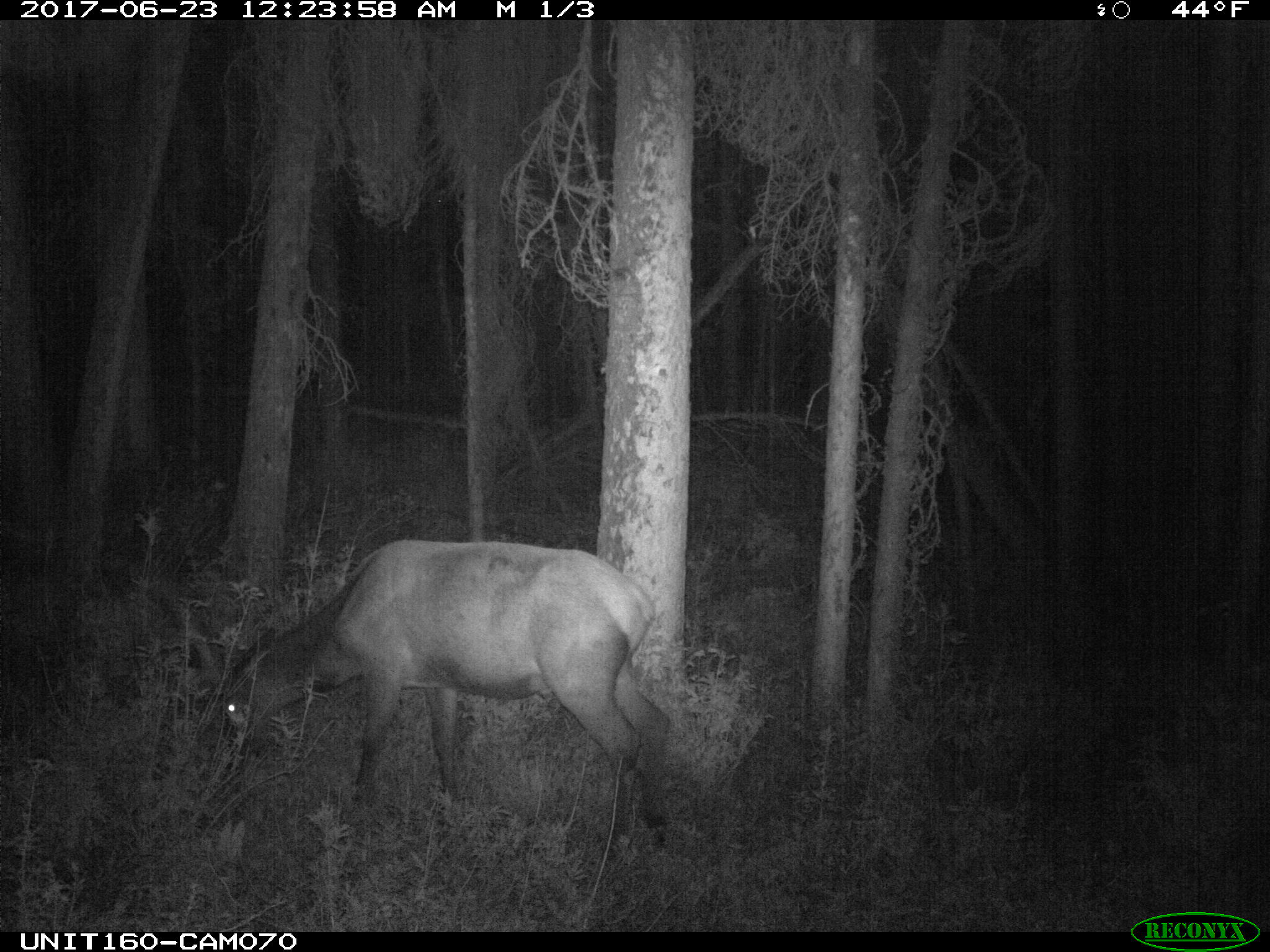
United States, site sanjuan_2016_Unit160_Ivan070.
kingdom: Animalia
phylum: Chordata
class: Mammalia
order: Artiodactyla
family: Cervidae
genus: Cervus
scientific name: Cervus elaphus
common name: red deer